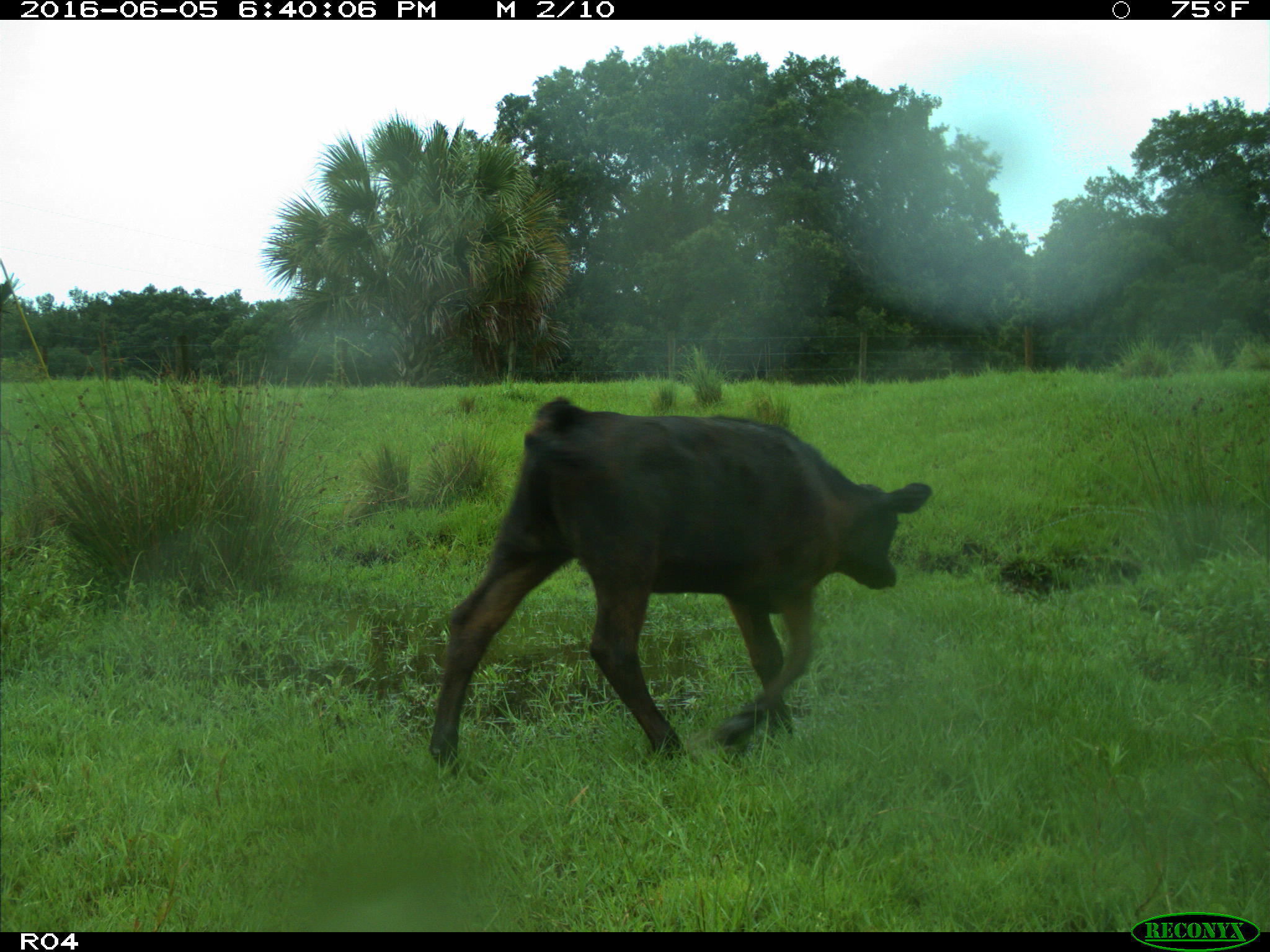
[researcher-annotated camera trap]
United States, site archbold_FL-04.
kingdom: Animalia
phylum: Chordata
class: Mammalia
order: Artiodactyla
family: Bovidae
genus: Bos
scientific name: Bos taurus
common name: domestic cow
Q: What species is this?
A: Bos taurus (domestic cow).